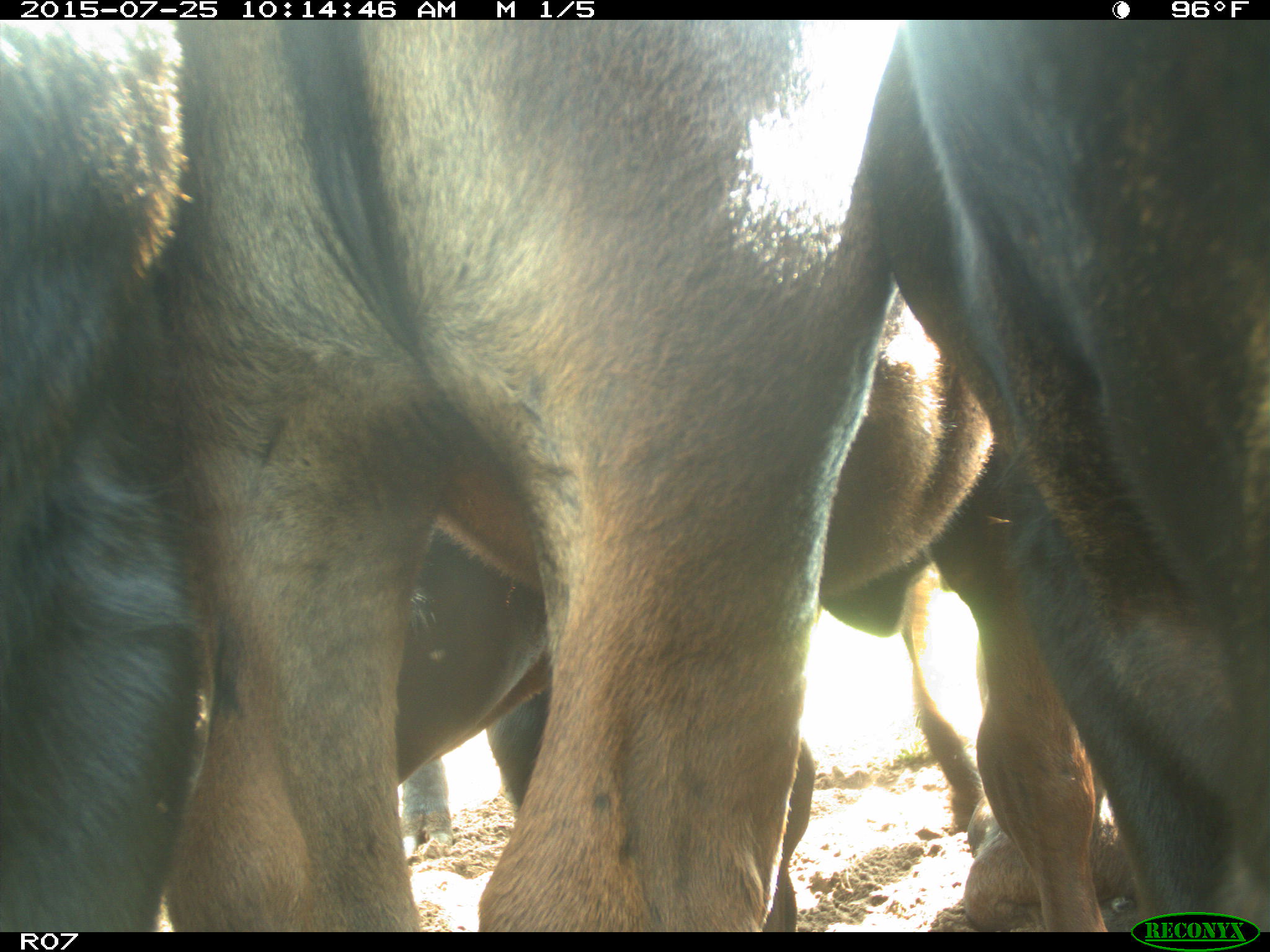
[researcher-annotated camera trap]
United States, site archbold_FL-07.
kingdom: Animalia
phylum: Chordata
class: Mammalia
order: Artiodactyla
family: Bovidae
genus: Bos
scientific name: Bos taurus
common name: domestic cow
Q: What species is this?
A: Bos taurus (domestic cow).